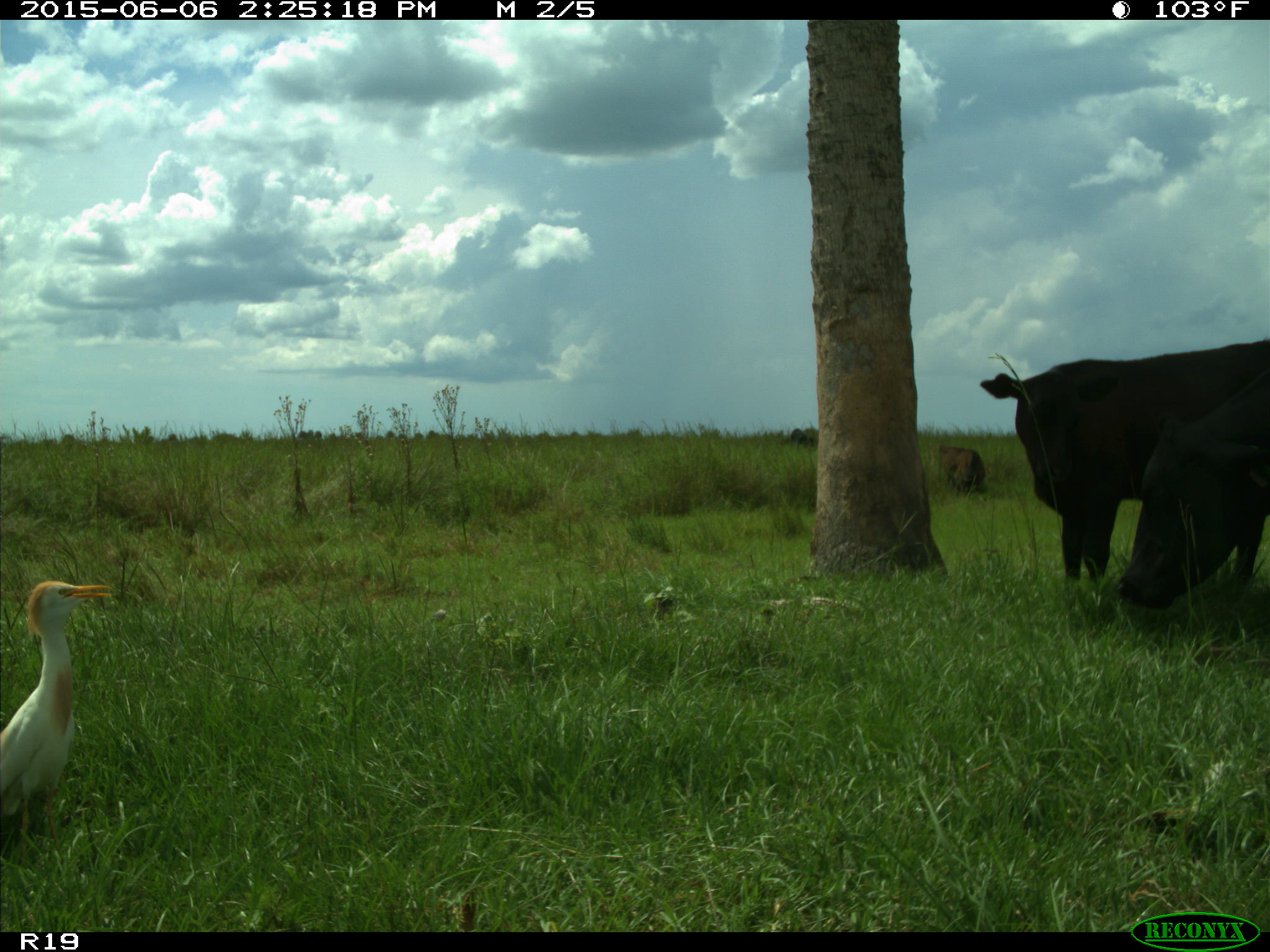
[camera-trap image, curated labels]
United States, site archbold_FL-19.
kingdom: Animalia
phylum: Chordata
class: Mammalia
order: Artiodactyla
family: Bovidae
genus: Bos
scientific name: Bos taurus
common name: domestic cow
Bos taurus (domestic cow).